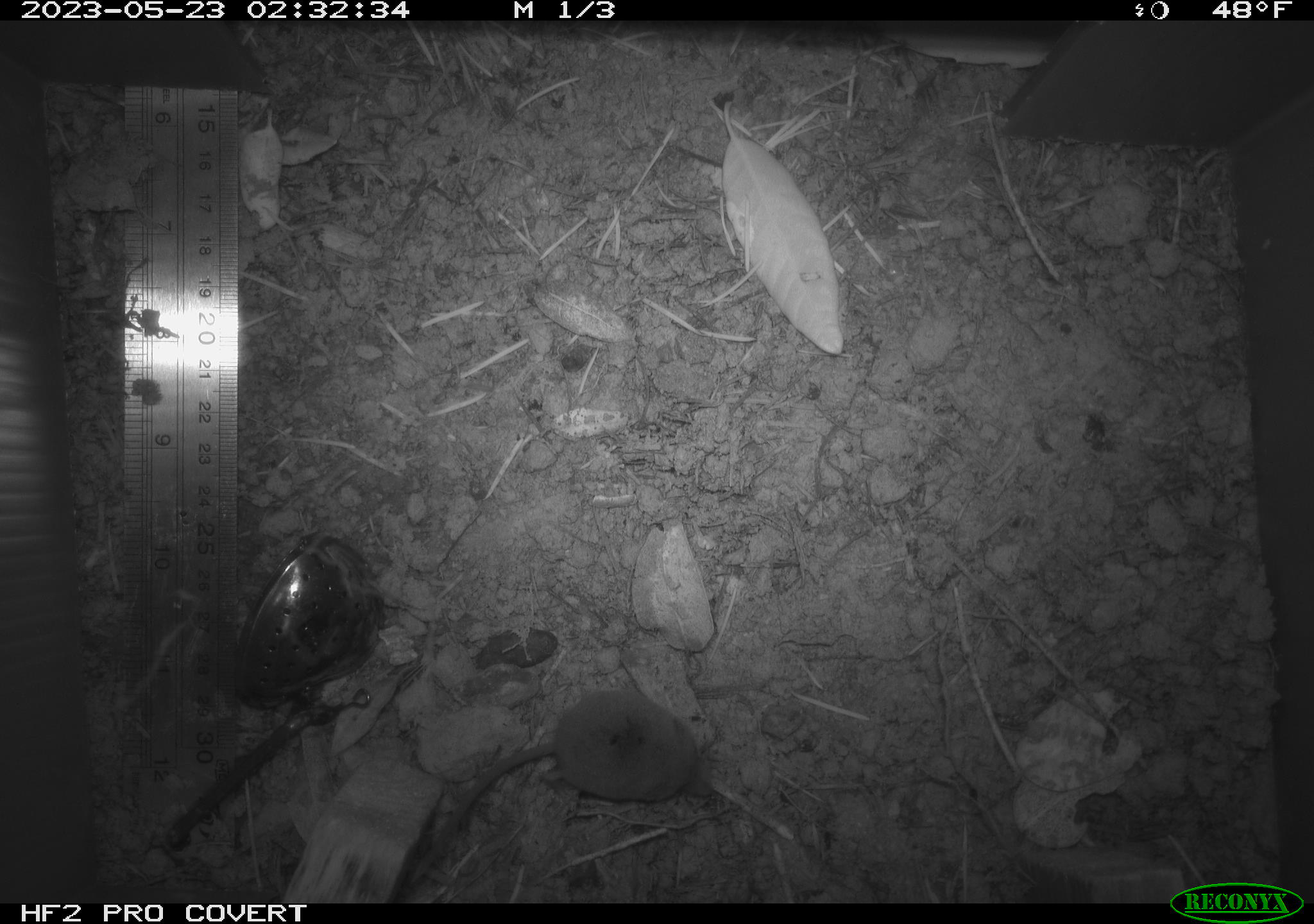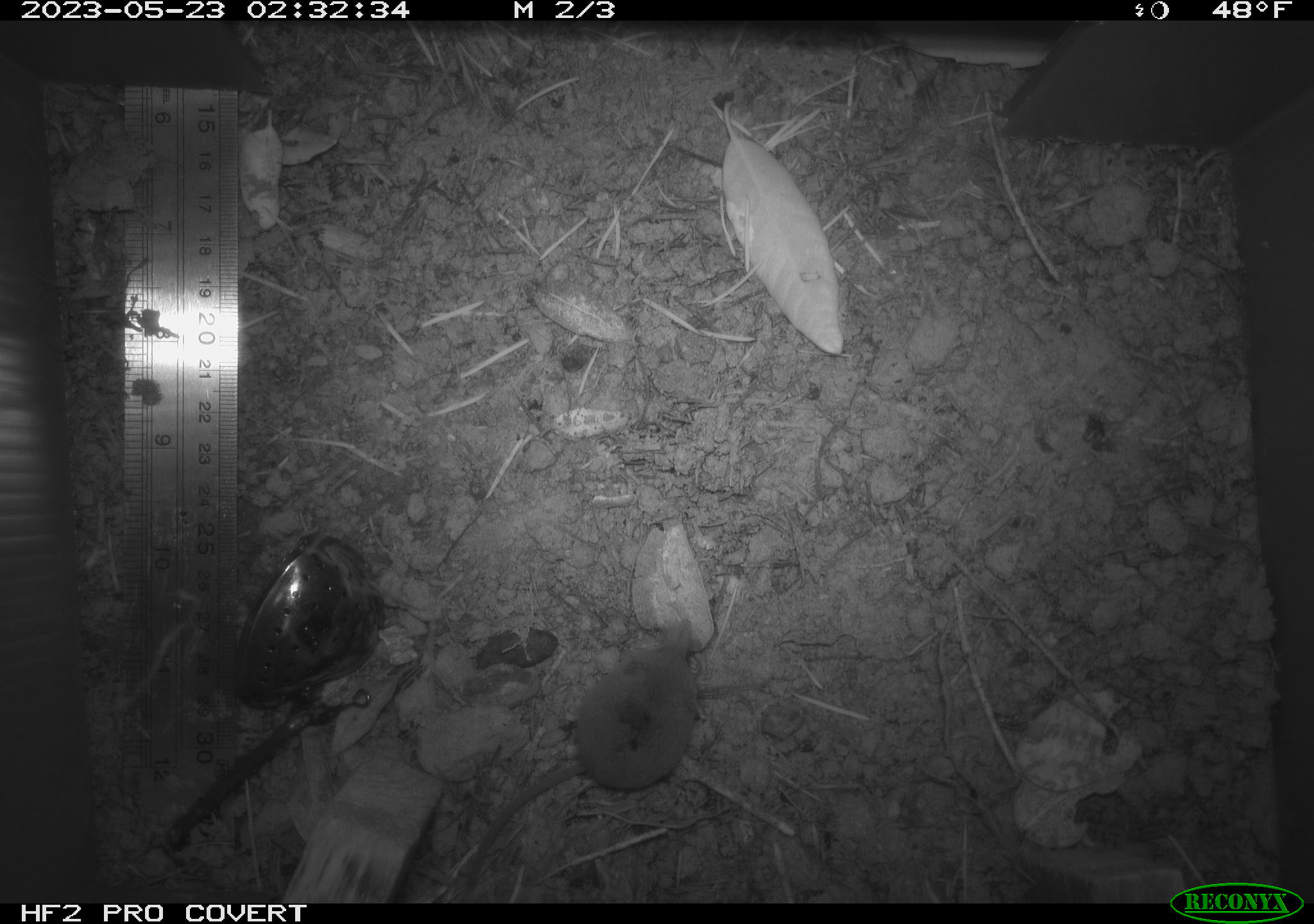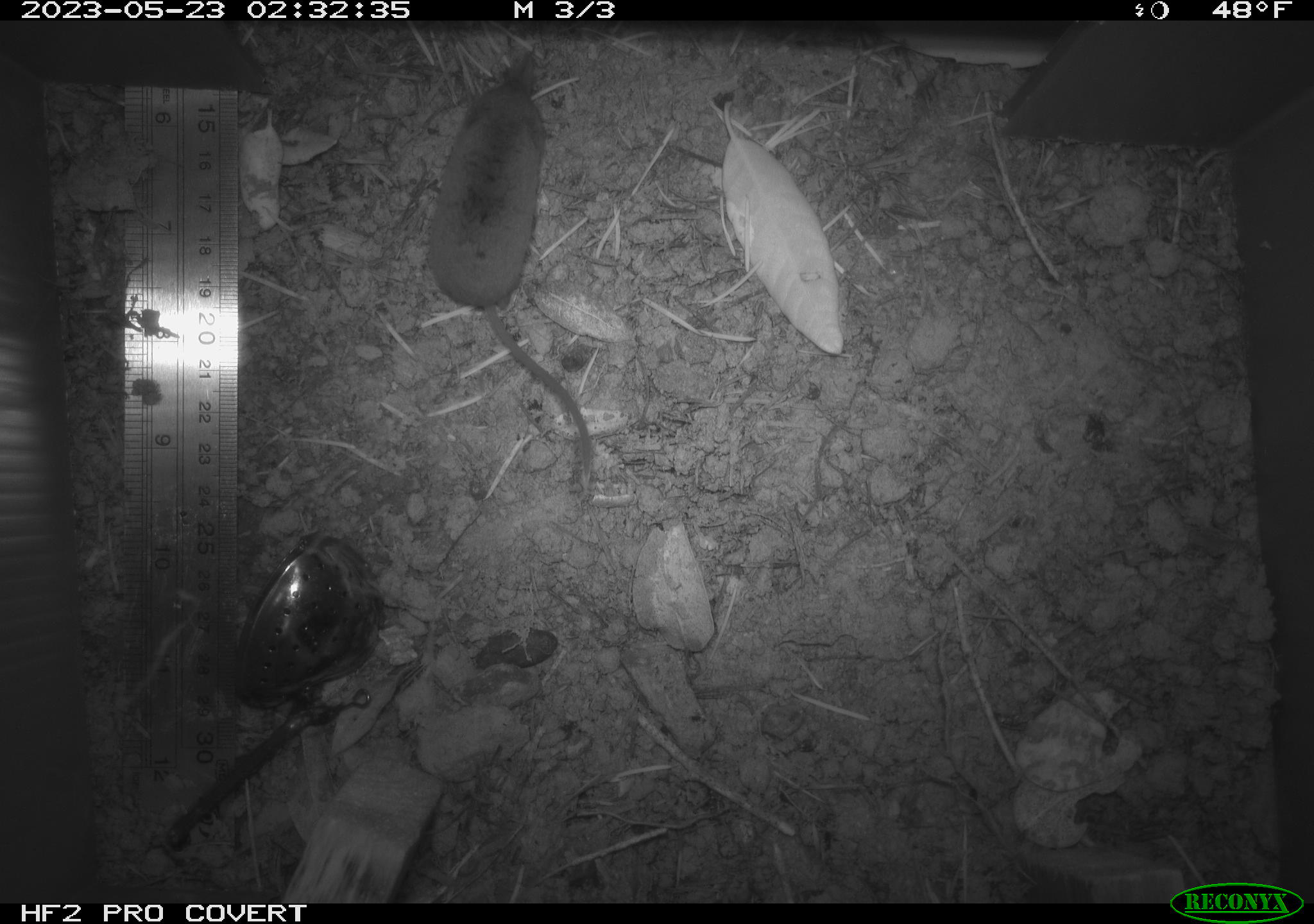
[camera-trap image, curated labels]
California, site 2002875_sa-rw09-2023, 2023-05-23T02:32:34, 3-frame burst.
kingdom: Animalia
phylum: Chordata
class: Mammalia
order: Eulipotyphla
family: Soricidae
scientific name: Soricidae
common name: shrews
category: soricidae family